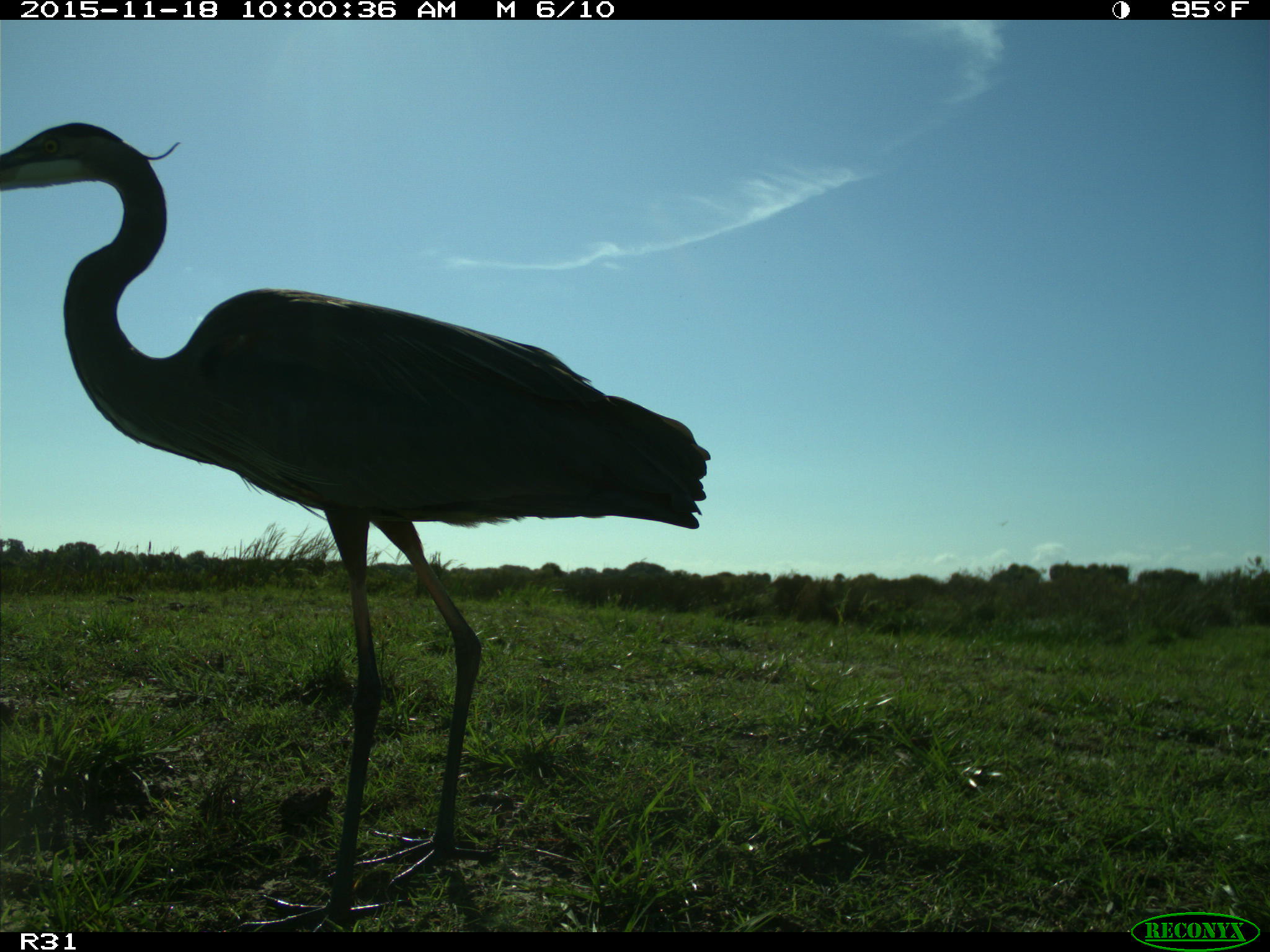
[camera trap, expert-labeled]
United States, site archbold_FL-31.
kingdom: Animalia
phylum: Chordata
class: Aves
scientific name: Aves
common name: birds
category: unidentified bird